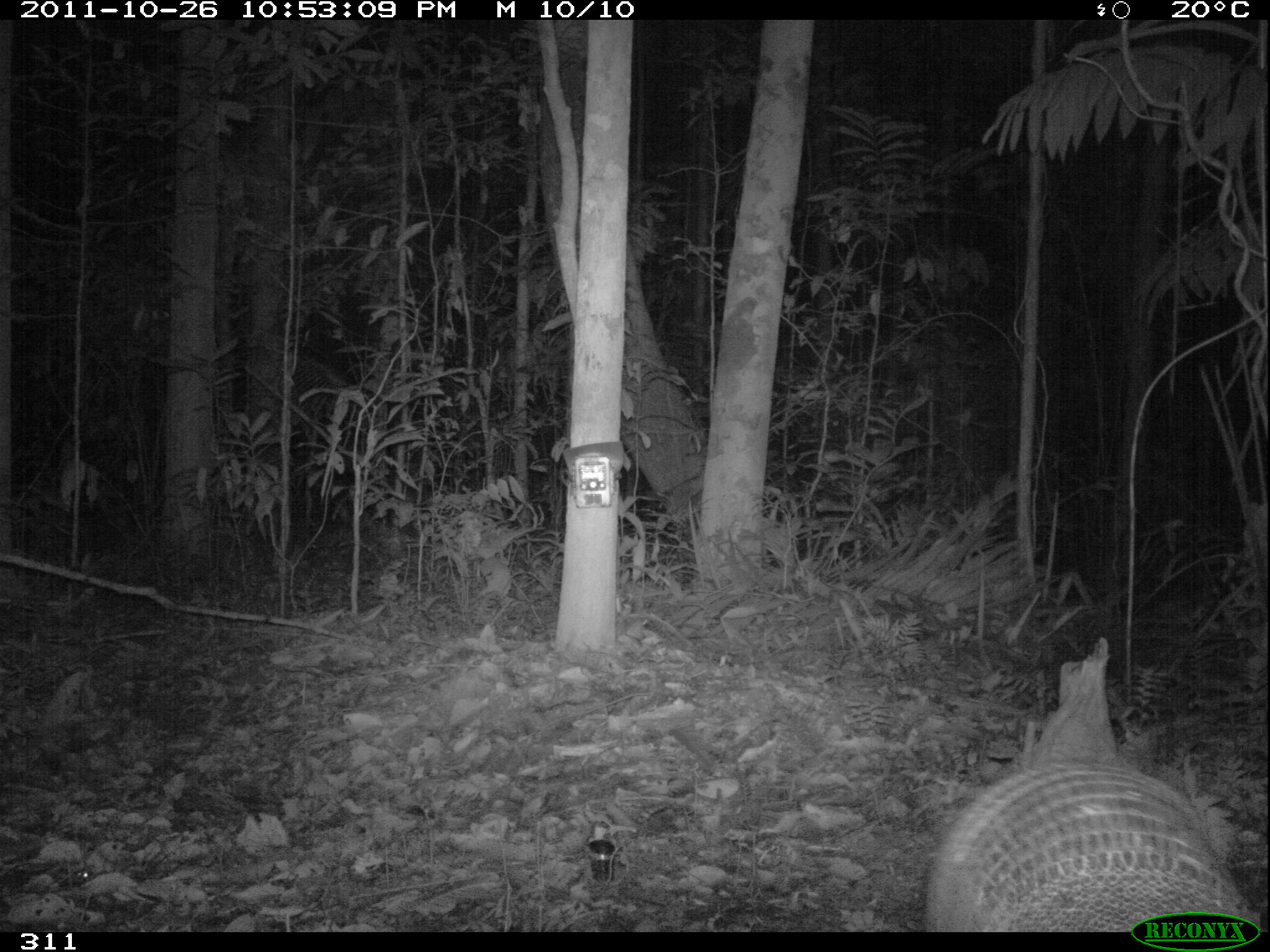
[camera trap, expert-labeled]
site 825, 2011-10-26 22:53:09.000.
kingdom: Animalia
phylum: Chordata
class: Mammalia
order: Cingulata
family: Chlamyphoridae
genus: Priodontes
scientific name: Priodontes maximus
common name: giant armadillo